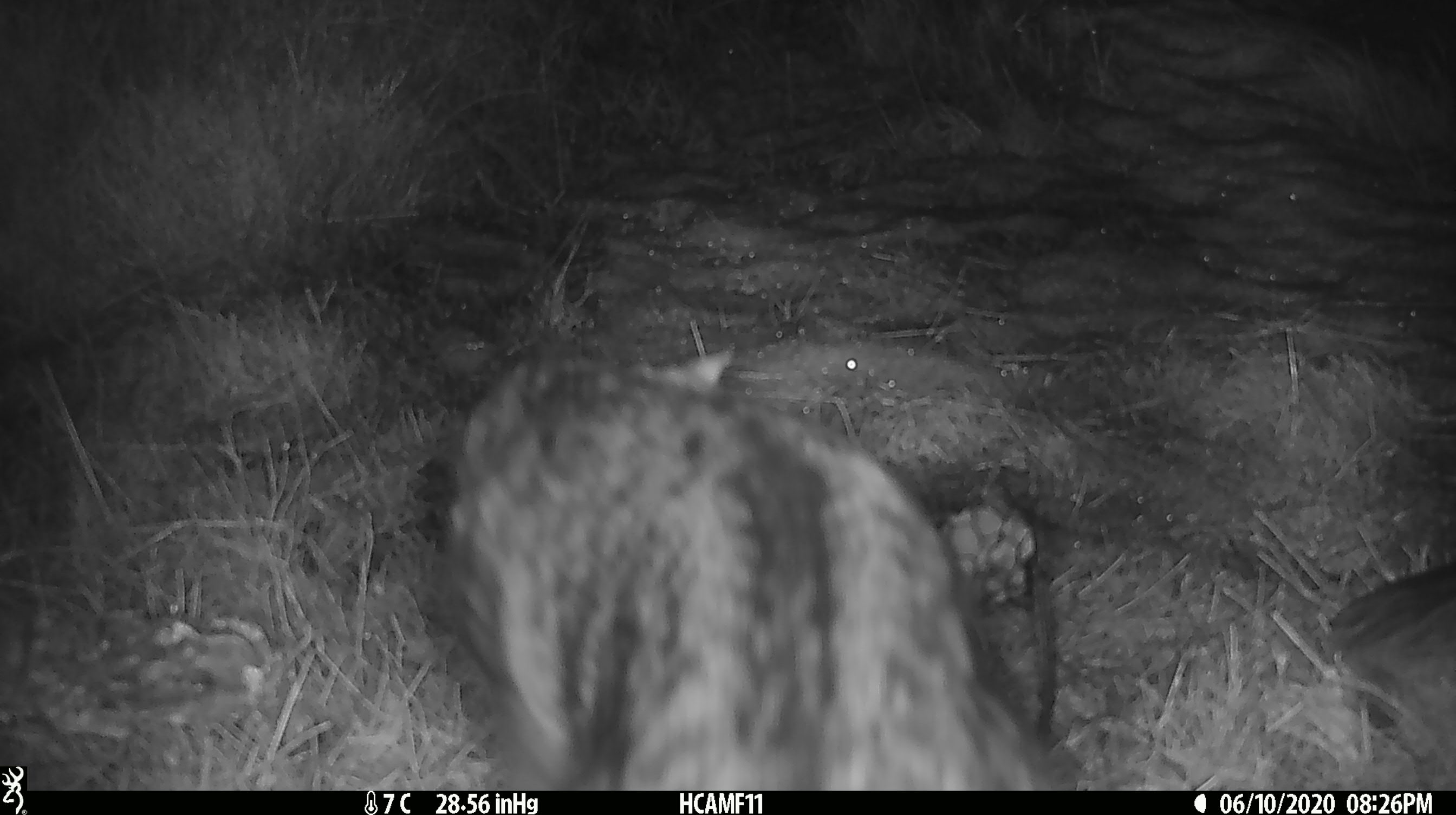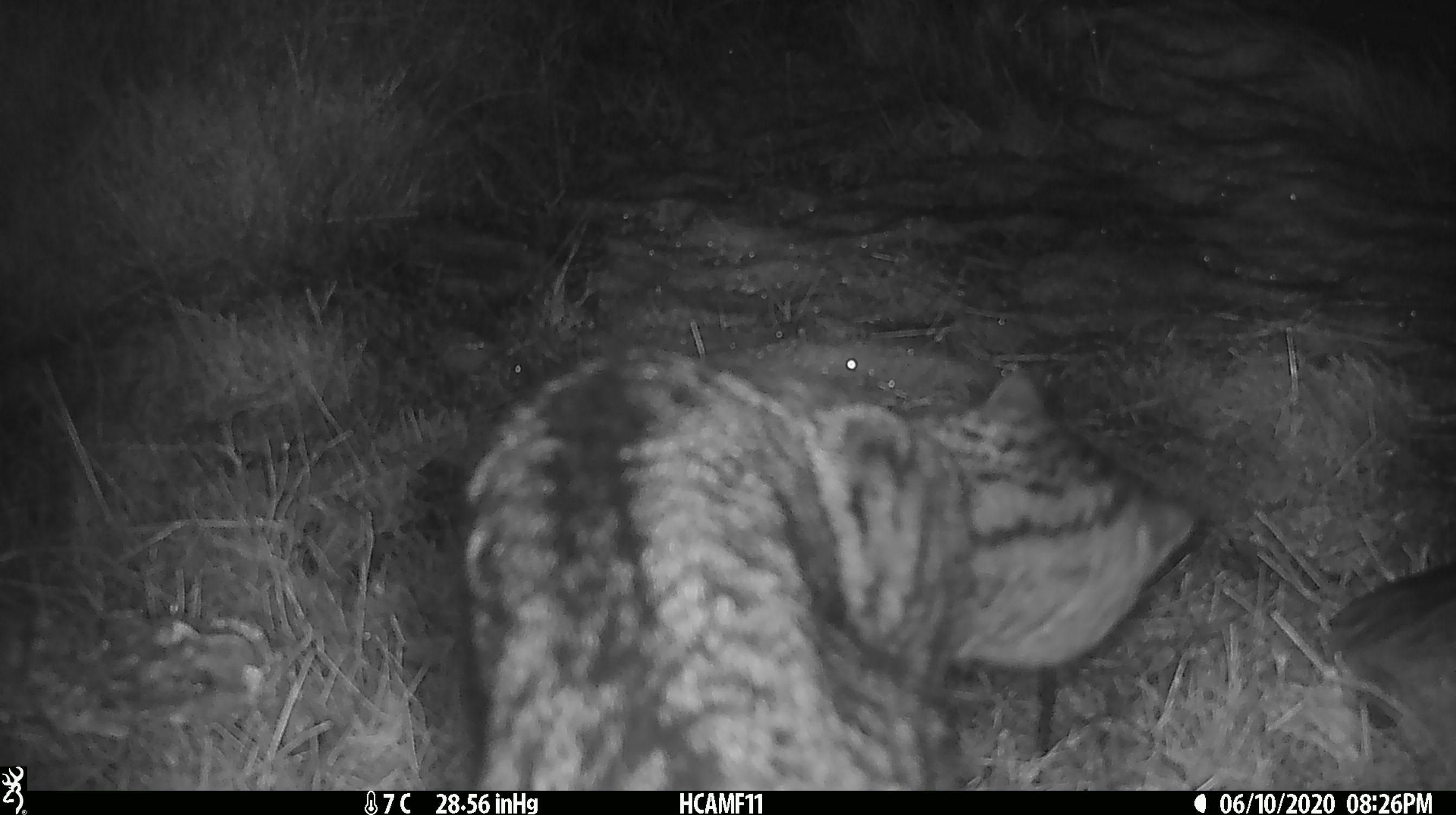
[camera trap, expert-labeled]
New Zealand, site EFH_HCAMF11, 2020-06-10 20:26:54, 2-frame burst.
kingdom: Animalia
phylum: Chordata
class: Mammalia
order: Carnivora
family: Felidae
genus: Felis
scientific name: Felis catus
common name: domestic cat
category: cat